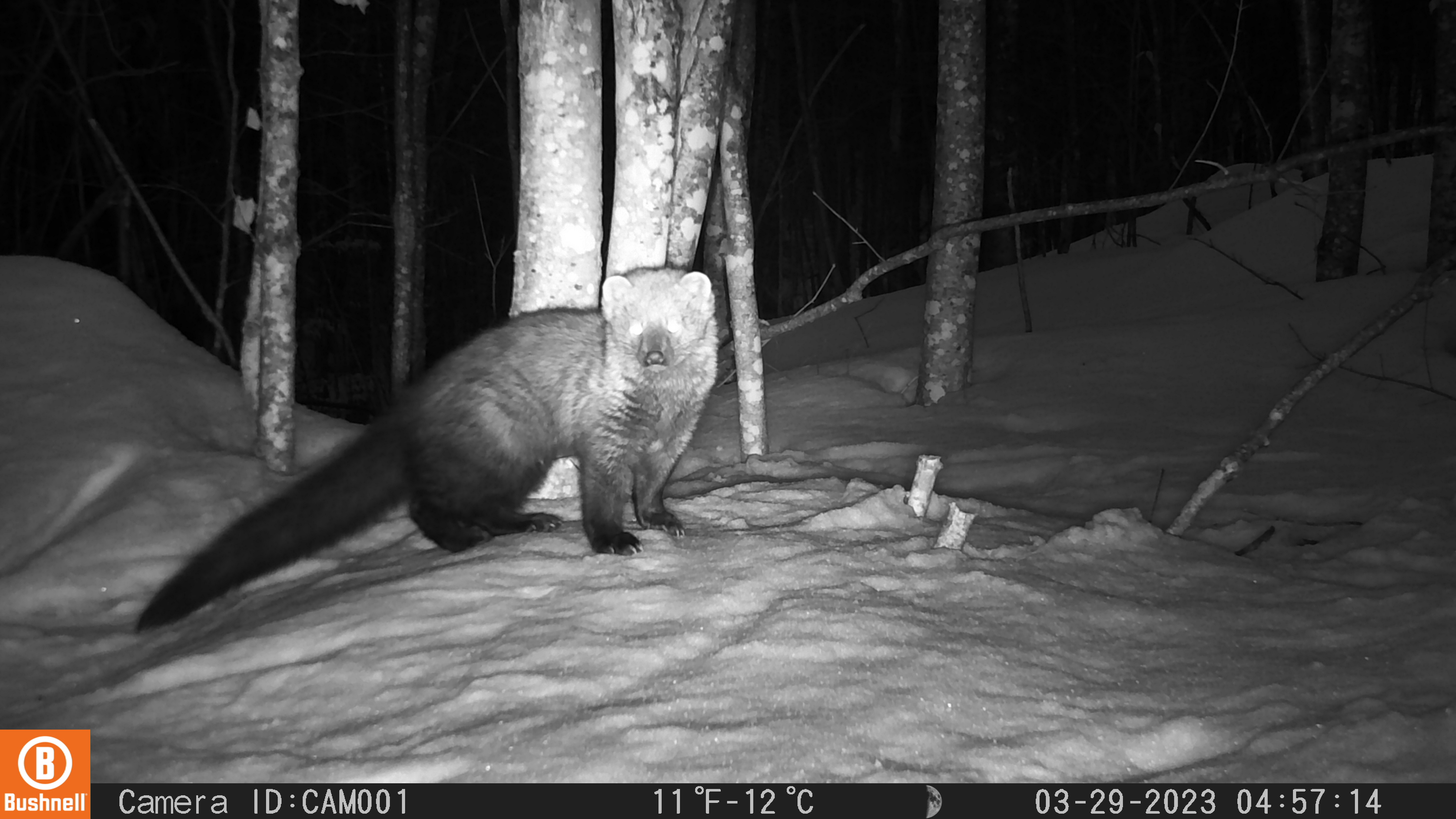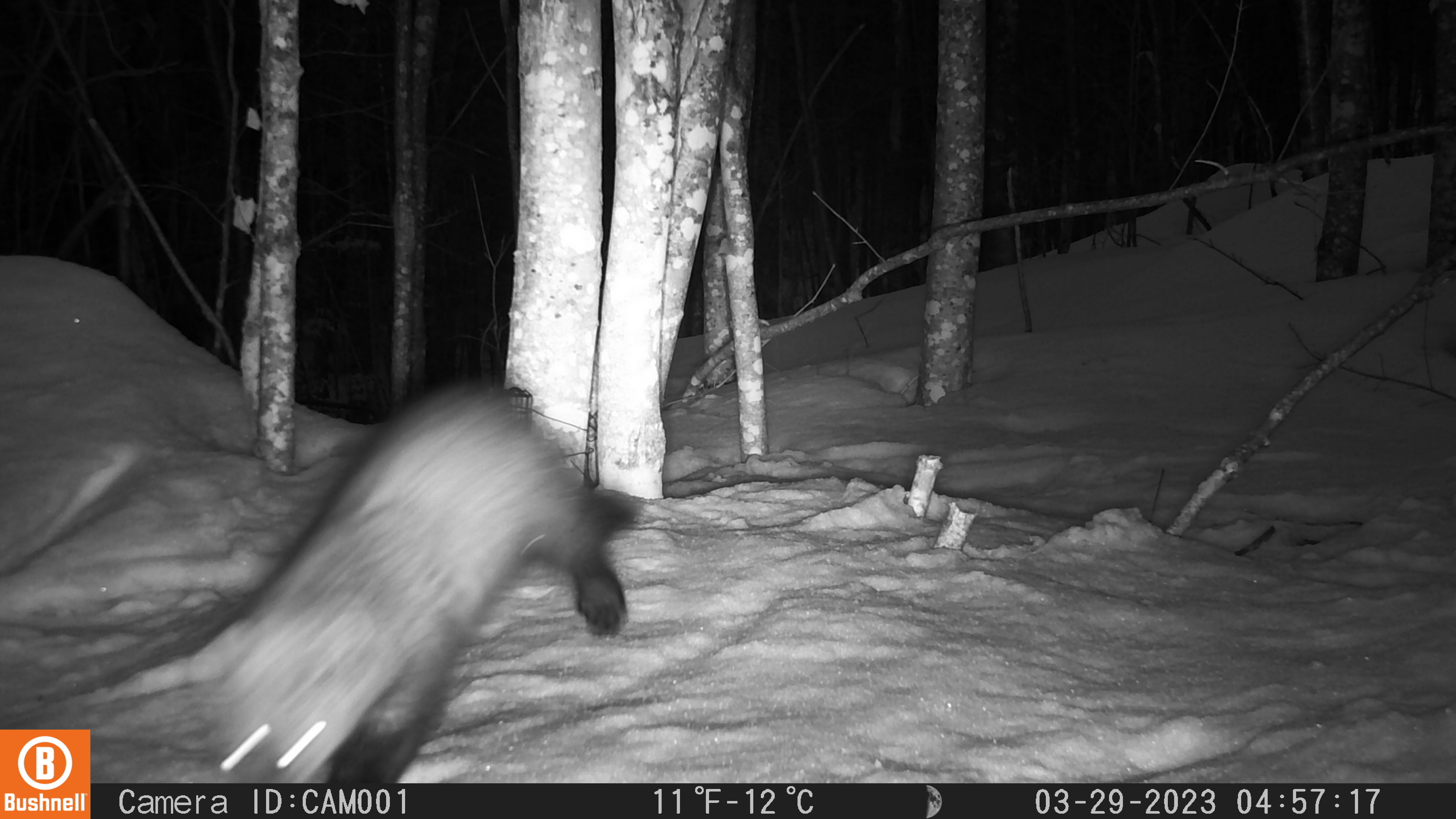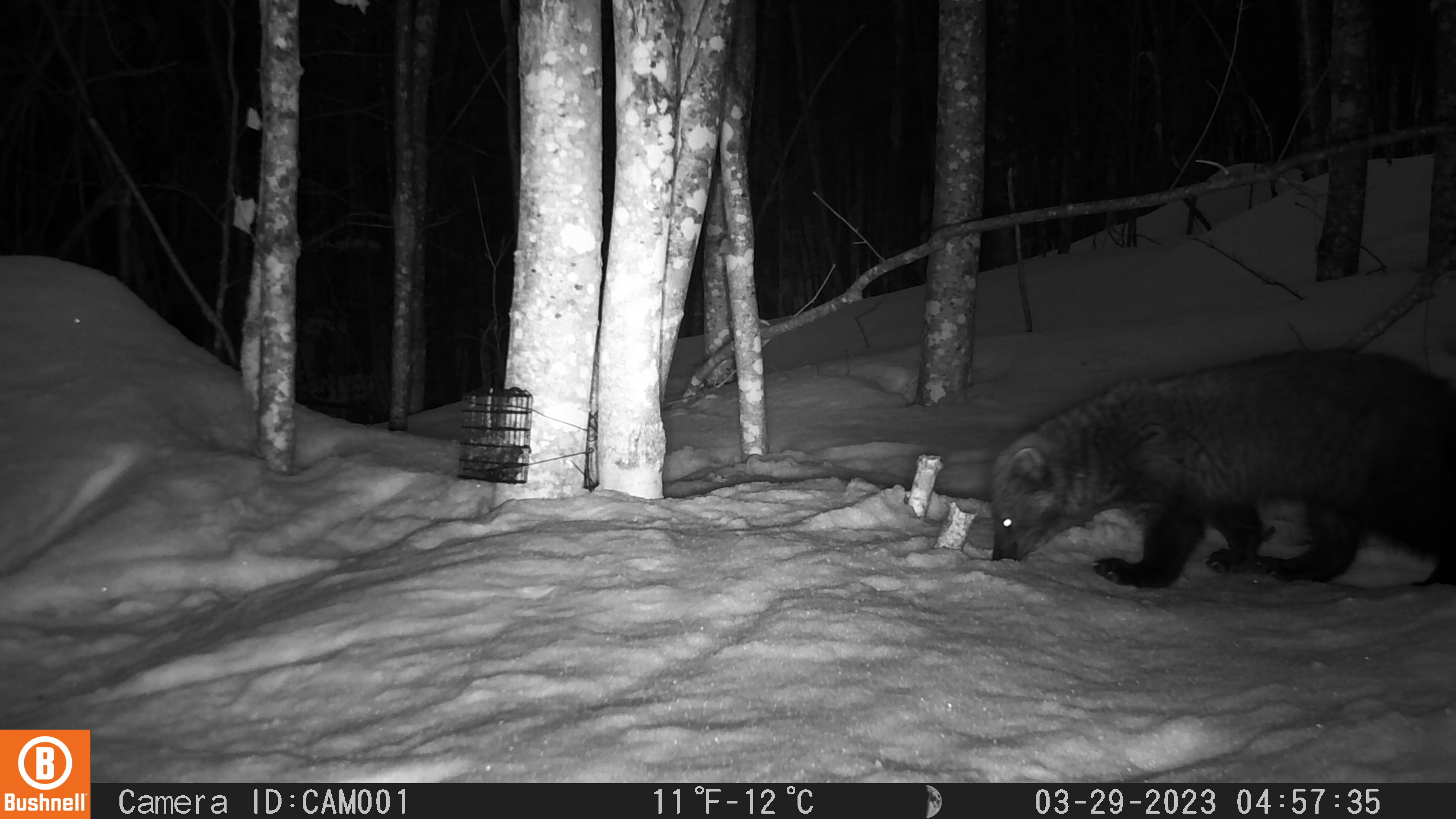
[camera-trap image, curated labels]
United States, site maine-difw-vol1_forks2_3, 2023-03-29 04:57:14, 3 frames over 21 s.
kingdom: Animalia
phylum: Chordata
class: Mammalia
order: Carnivora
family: Mustelidae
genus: Pekania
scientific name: Pekania pennanti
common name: fisher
Fisher (Pekania pennanti).